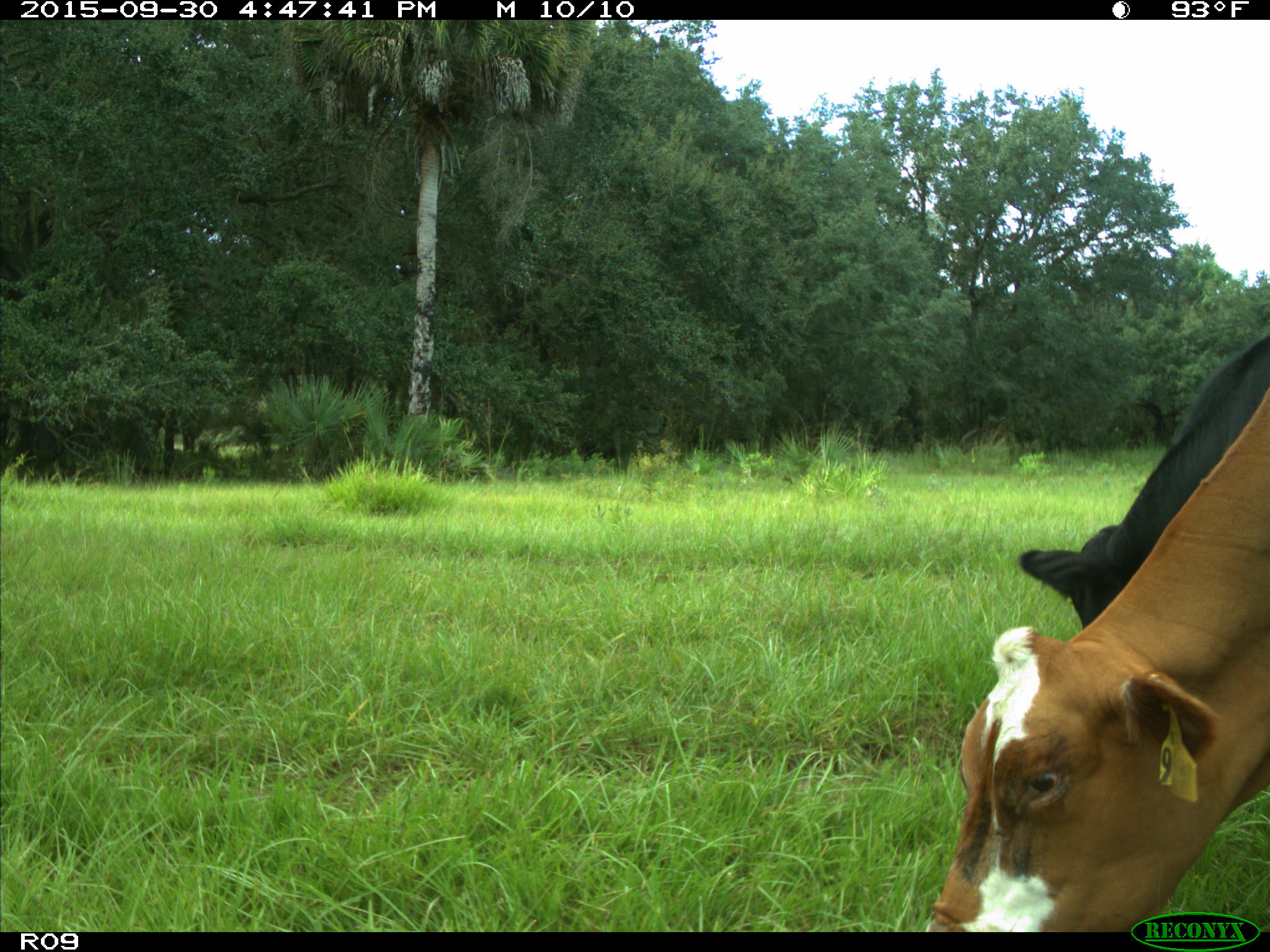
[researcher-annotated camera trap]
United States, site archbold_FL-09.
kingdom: Animalia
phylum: Chordata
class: Mammalia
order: Artiodactyla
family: Bovidae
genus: Bos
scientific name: Bos taurus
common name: domestic cow